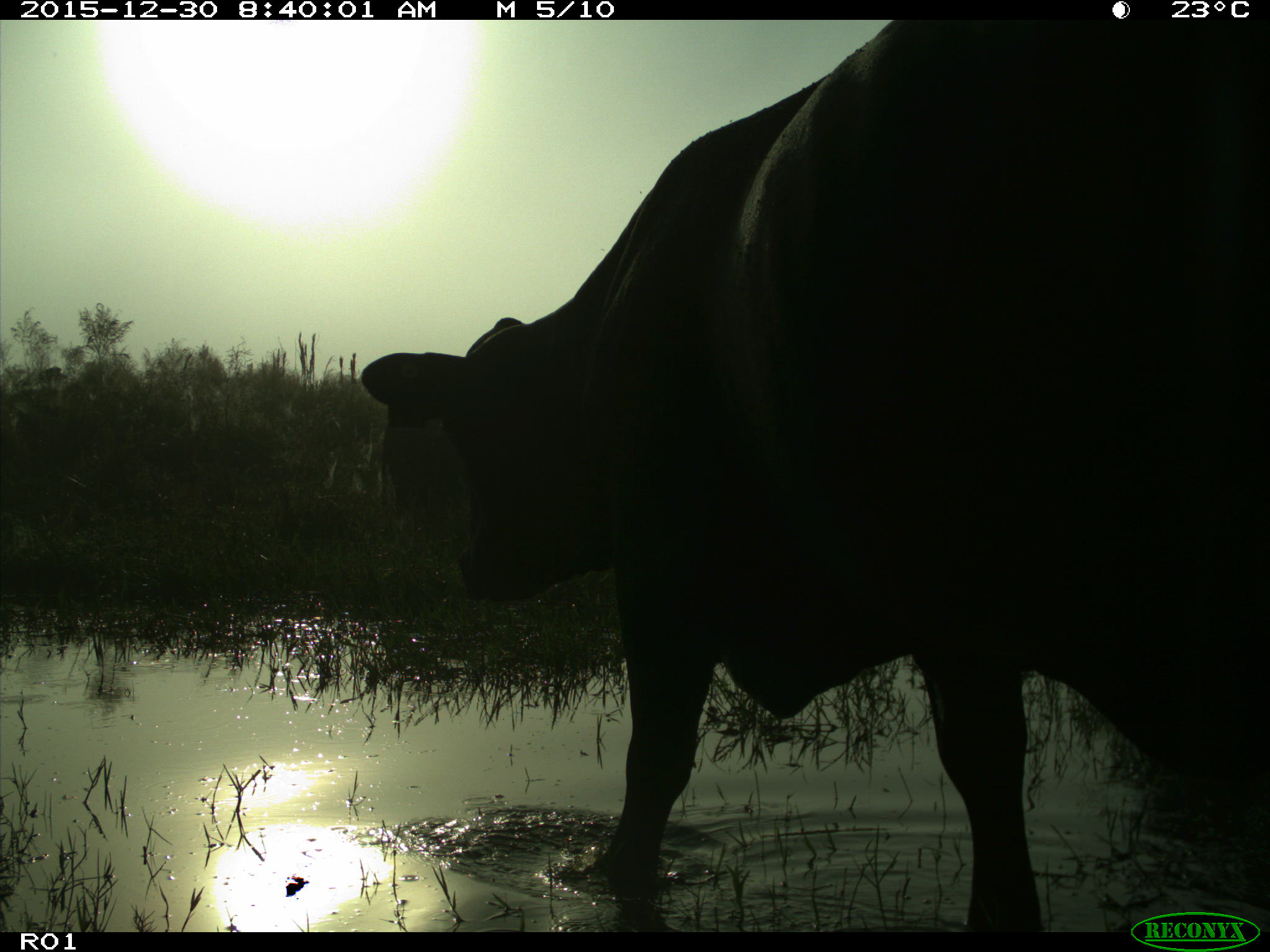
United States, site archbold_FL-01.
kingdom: Animalia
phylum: Chordata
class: Mammalia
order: Artiodactyla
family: Bovidae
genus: Bos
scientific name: Bos taurus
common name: domestic cow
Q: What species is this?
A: Bos taurus (domestic cow).